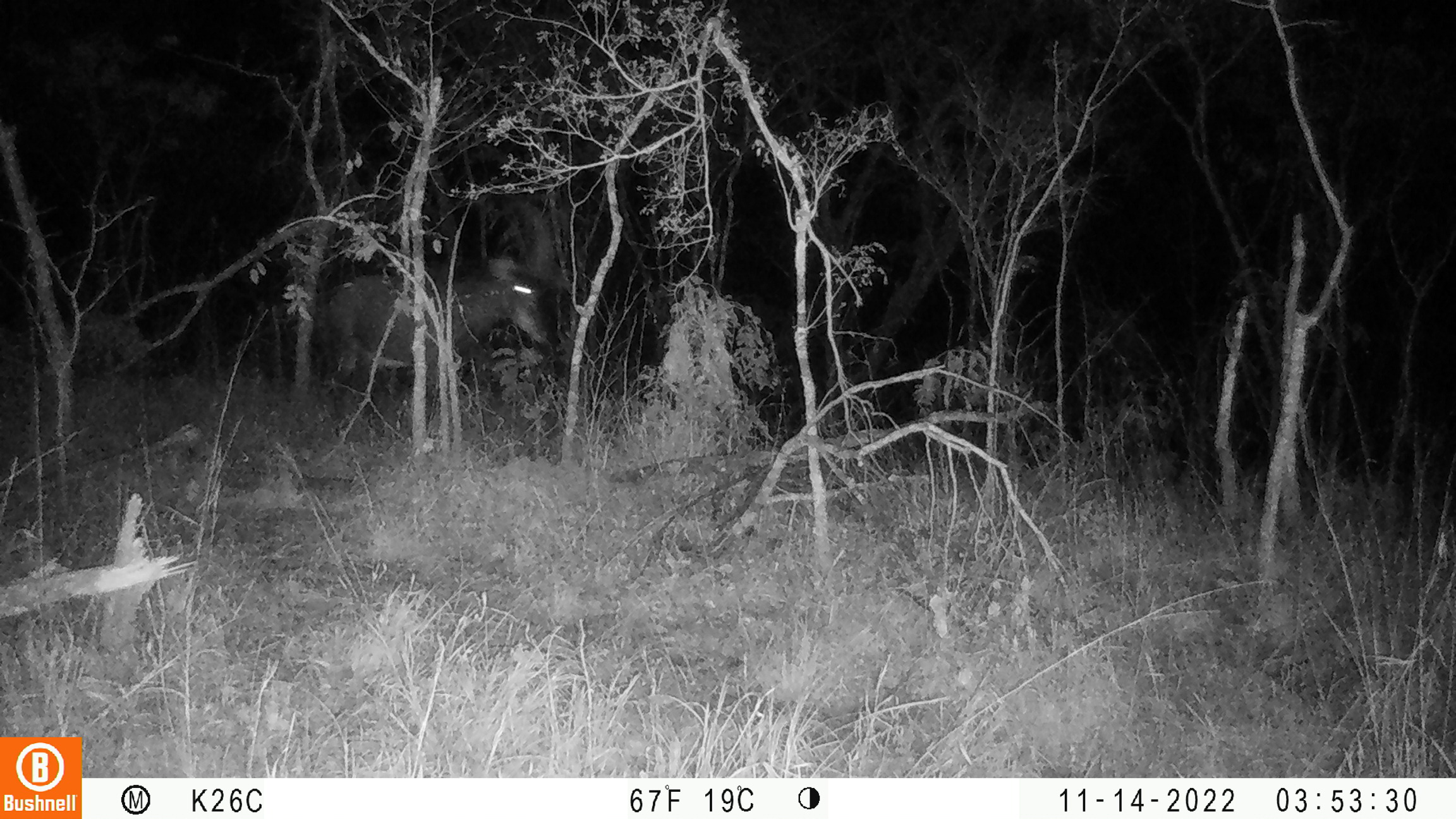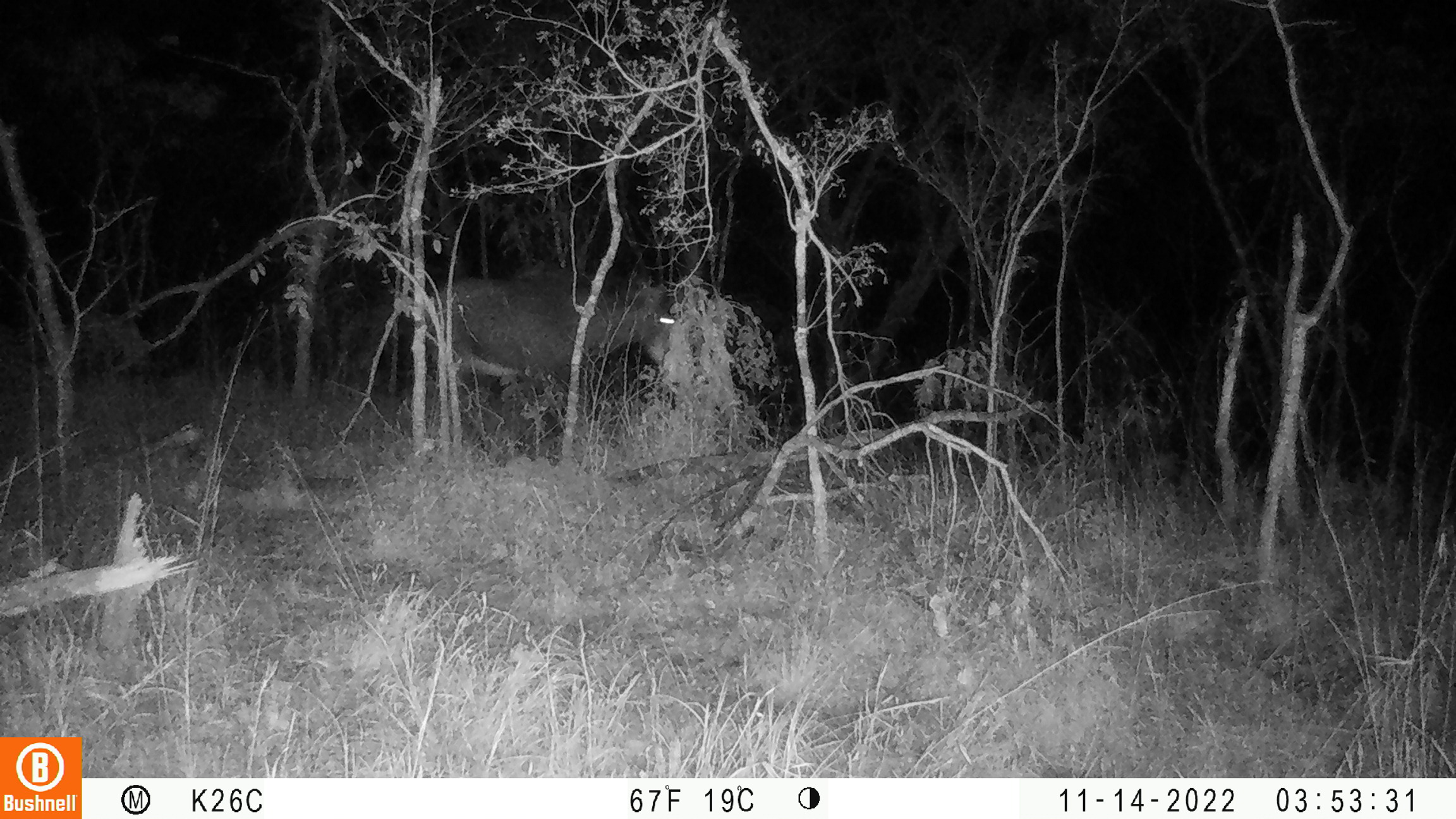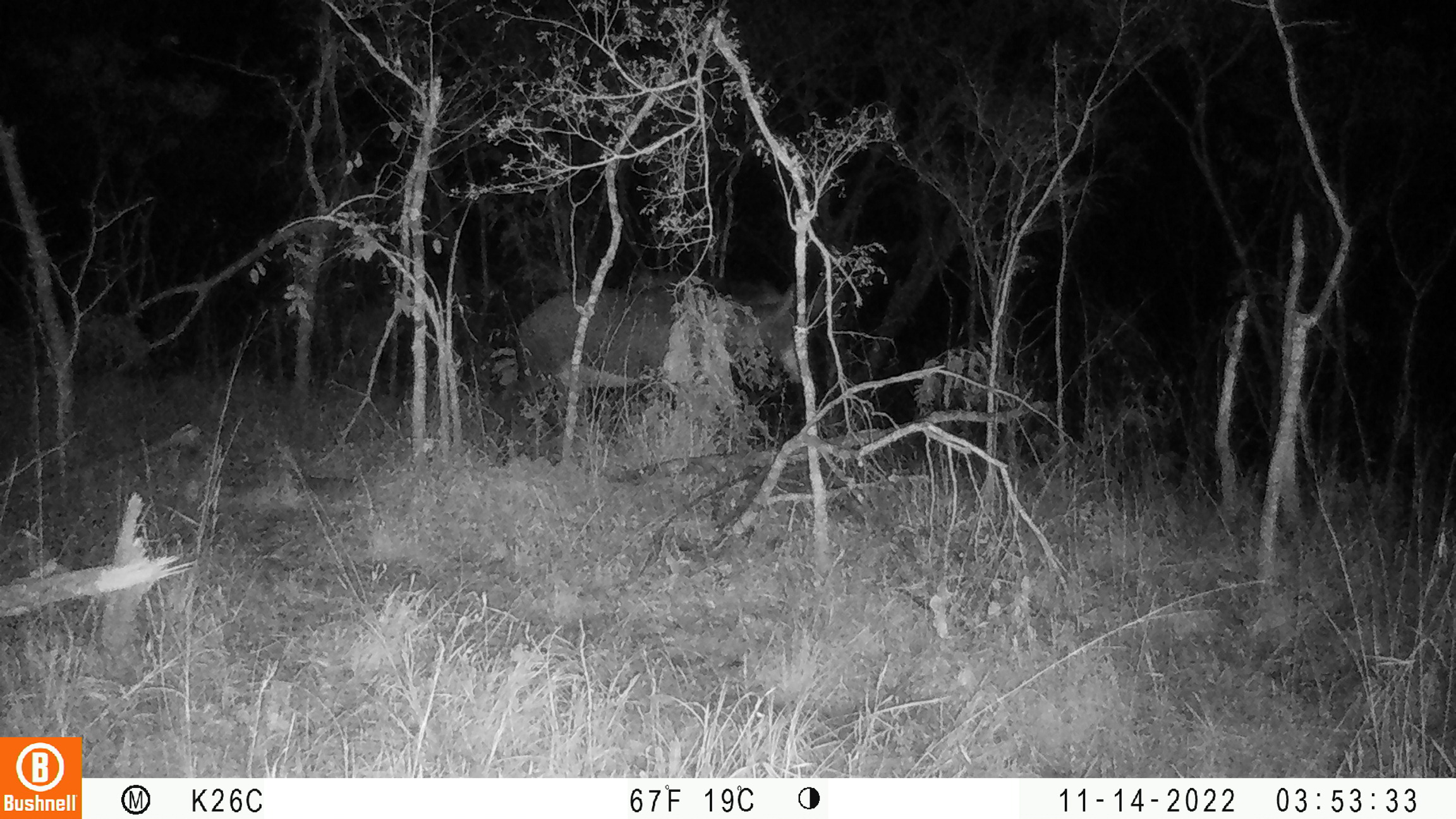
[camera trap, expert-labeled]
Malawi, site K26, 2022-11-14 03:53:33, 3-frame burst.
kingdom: Animalia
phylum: Chordata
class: Mammalia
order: Artiodactyla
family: Bovidae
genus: Hippotragus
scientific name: Hippotragus niger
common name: sable antelope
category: sable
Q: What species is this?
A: Sable (sable antelope) (Hippotragus niger).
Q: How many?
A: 1.